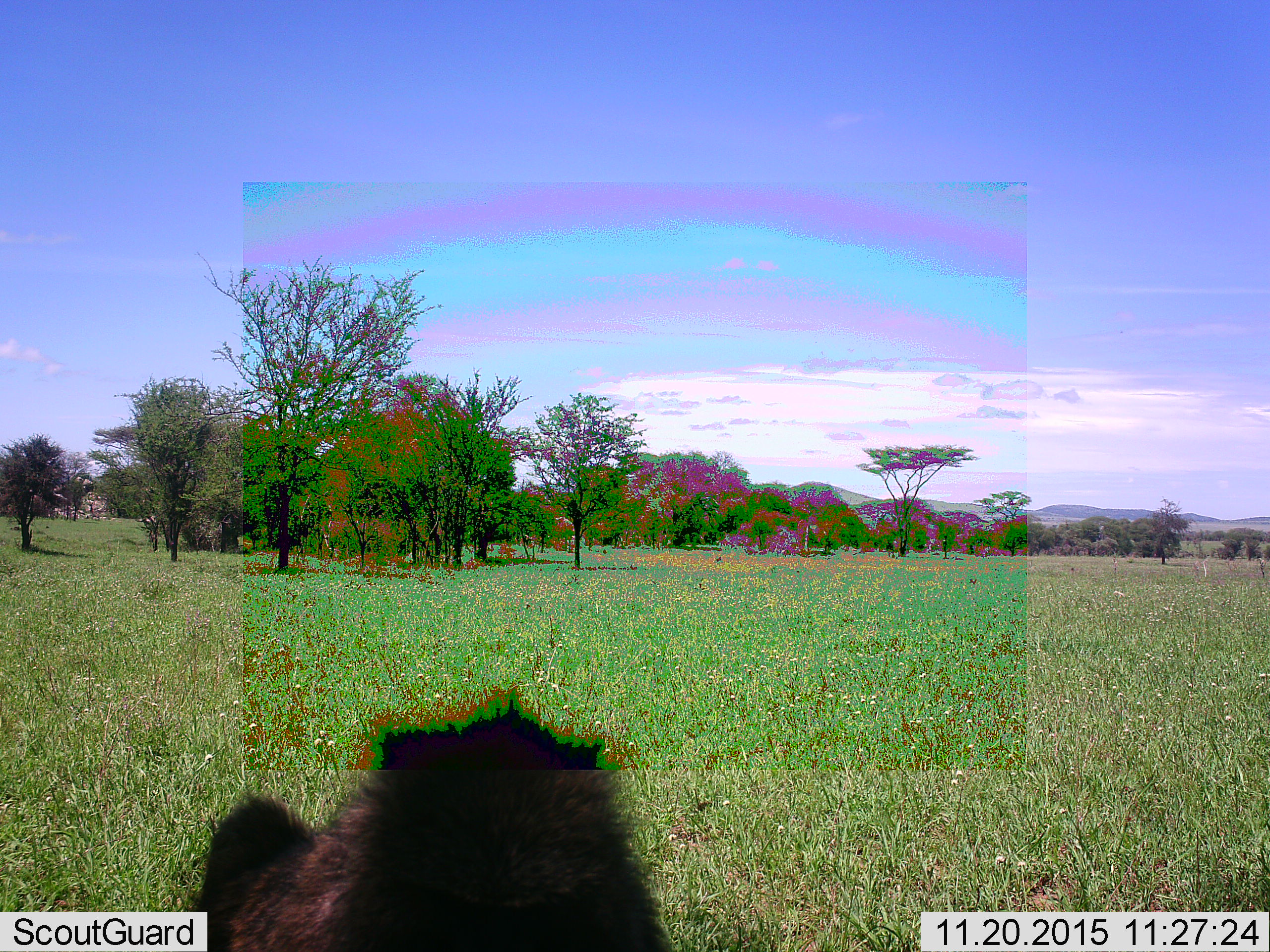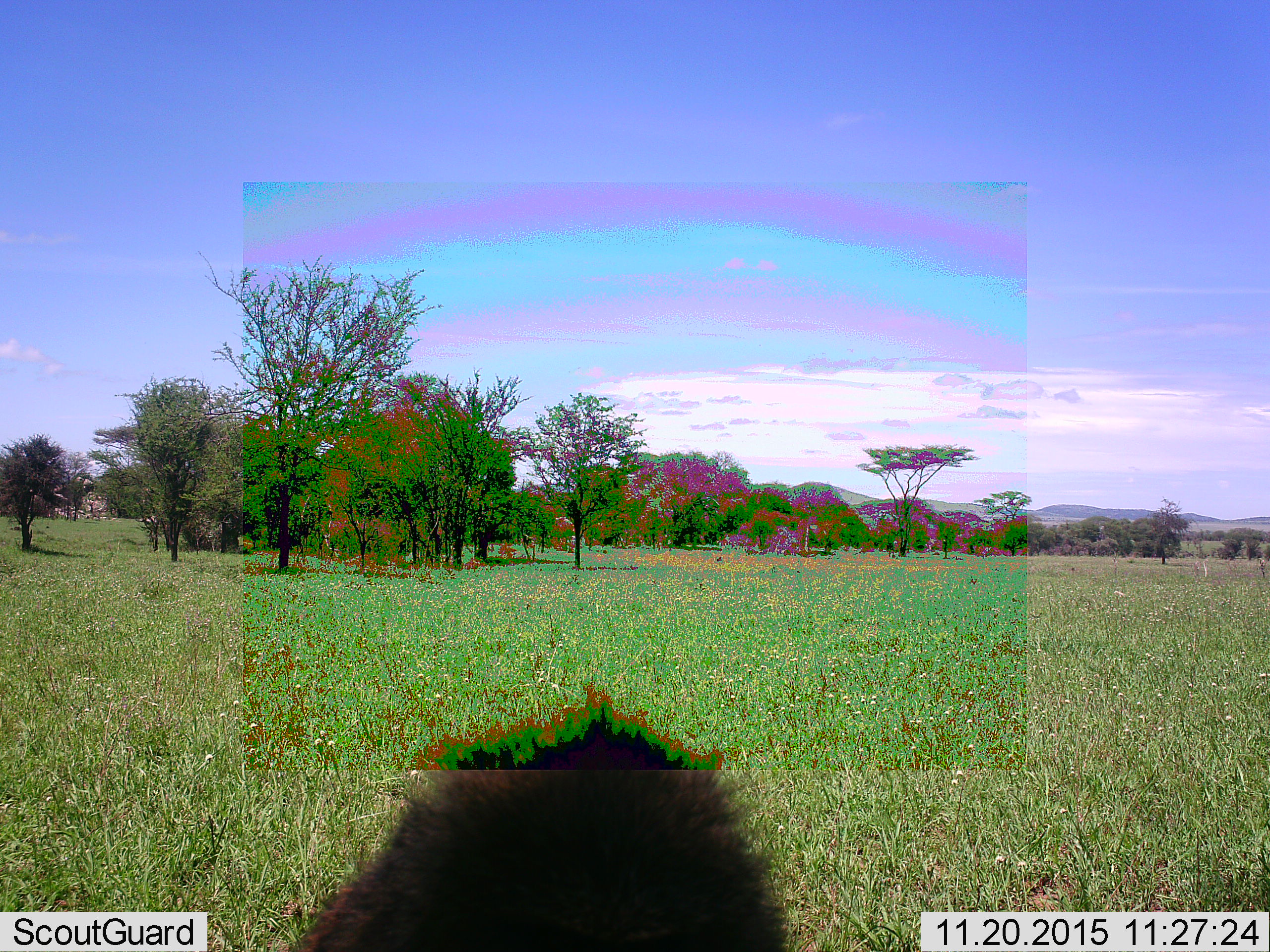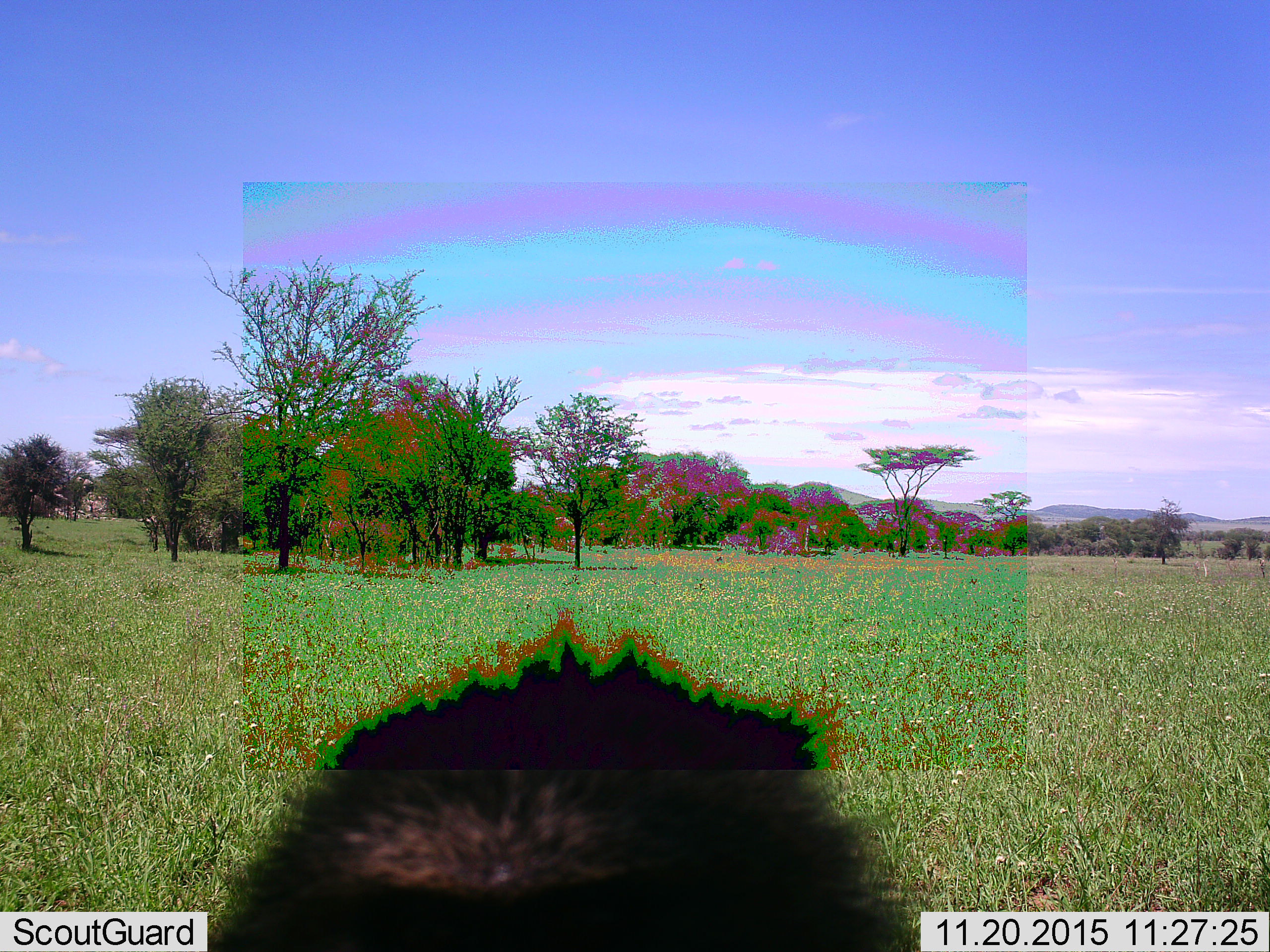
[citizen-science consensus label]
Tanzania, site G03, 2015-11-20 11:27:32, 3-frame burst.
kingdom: Animalia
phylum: Chordata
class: Mammalia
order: Primates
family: Cercopithecidae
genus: Papio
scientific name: Papio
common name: baboon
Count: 1.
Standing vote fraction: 22%.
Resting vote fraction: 11%.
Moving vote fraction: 67%.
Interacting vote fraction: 0%.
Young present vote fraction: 0%.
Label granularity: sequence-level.